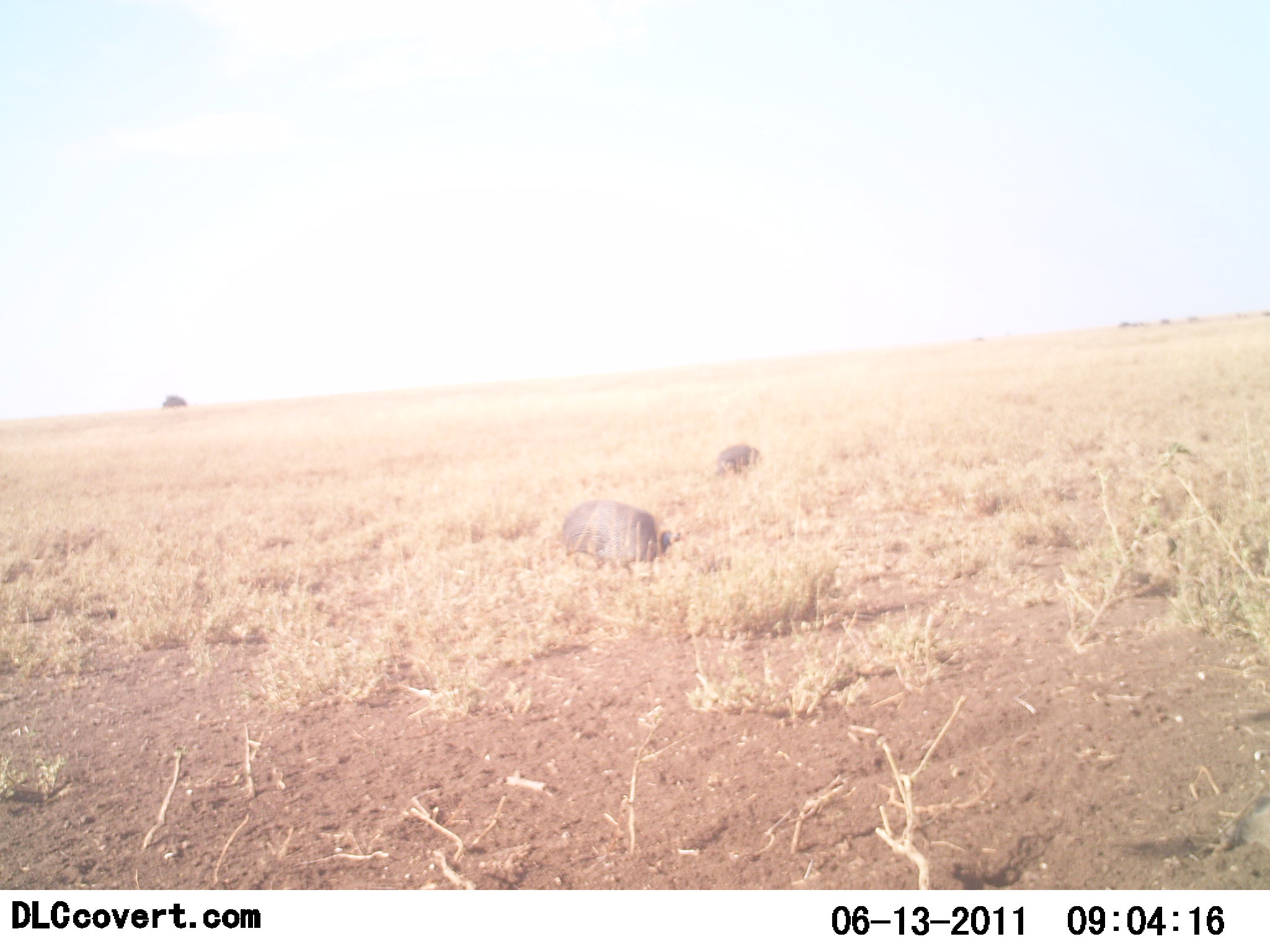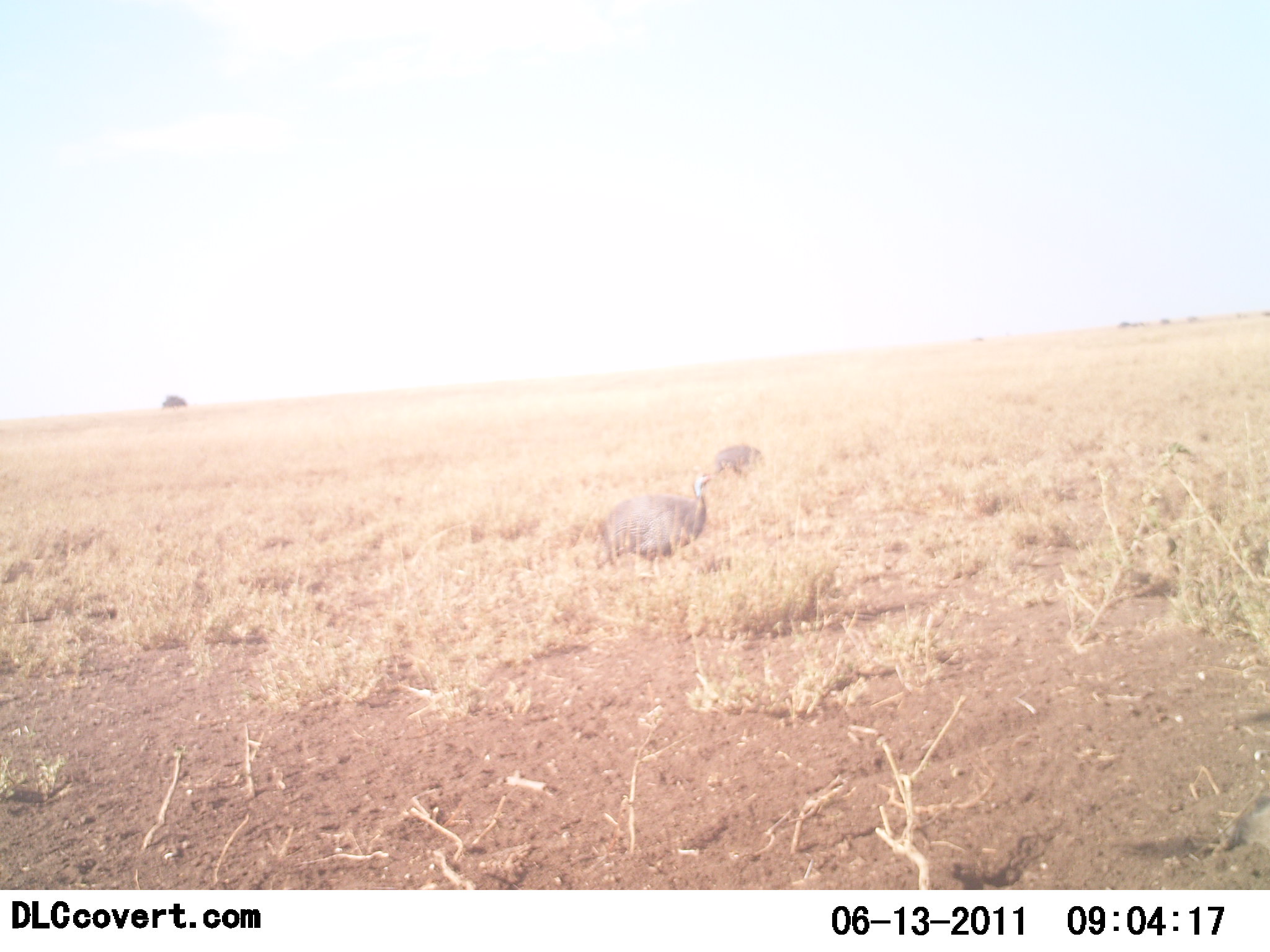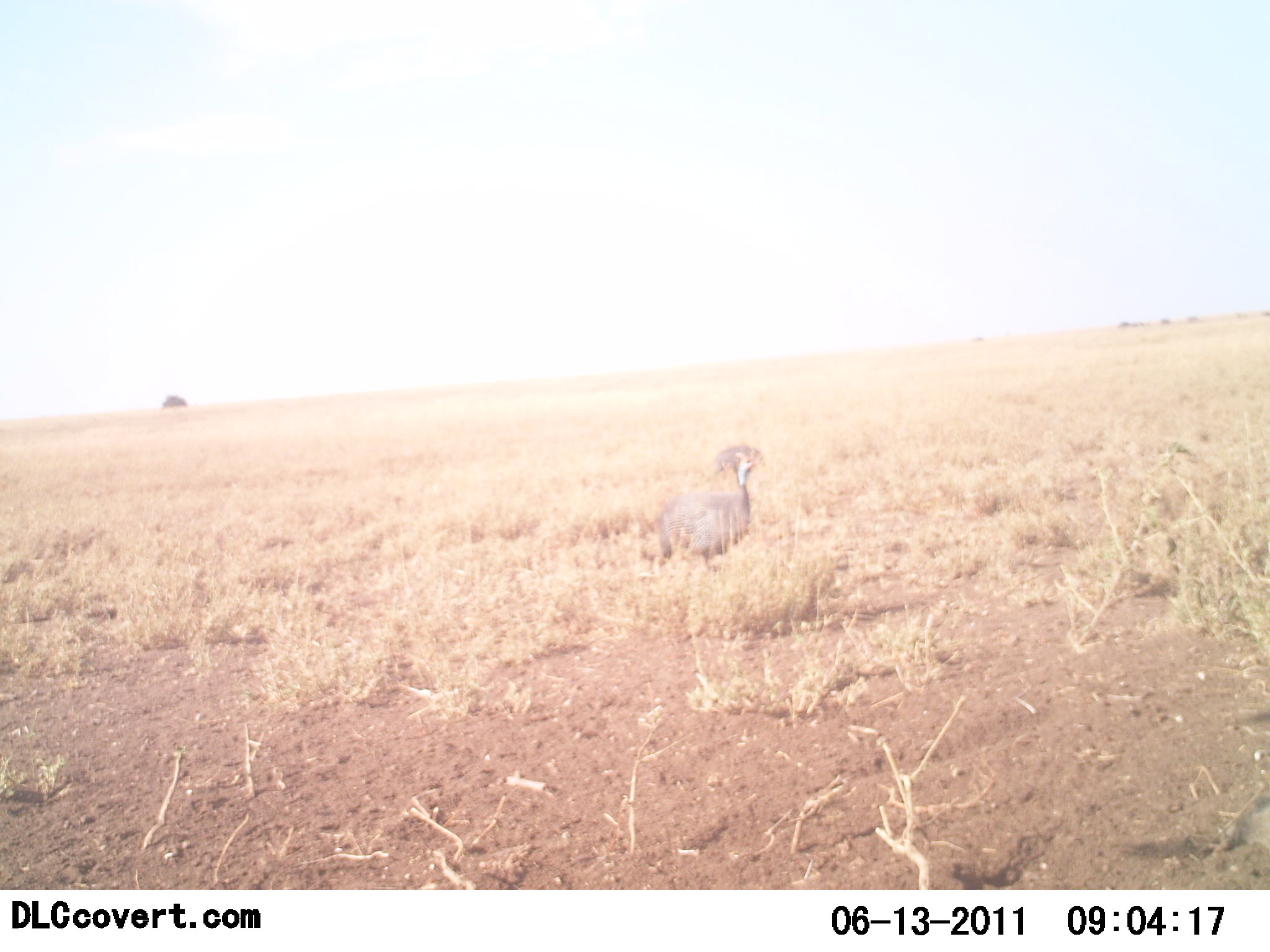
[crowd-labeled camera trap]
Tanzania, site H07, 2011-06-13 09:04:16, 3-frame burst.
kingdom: Animalia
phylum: Chordata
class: Aves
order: Galliformes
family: Numididae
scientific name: Numididae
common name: guinea fowl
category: guineafowl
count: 2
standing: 33%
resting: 0%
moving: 67%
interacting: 0%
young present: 0%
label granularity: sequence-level